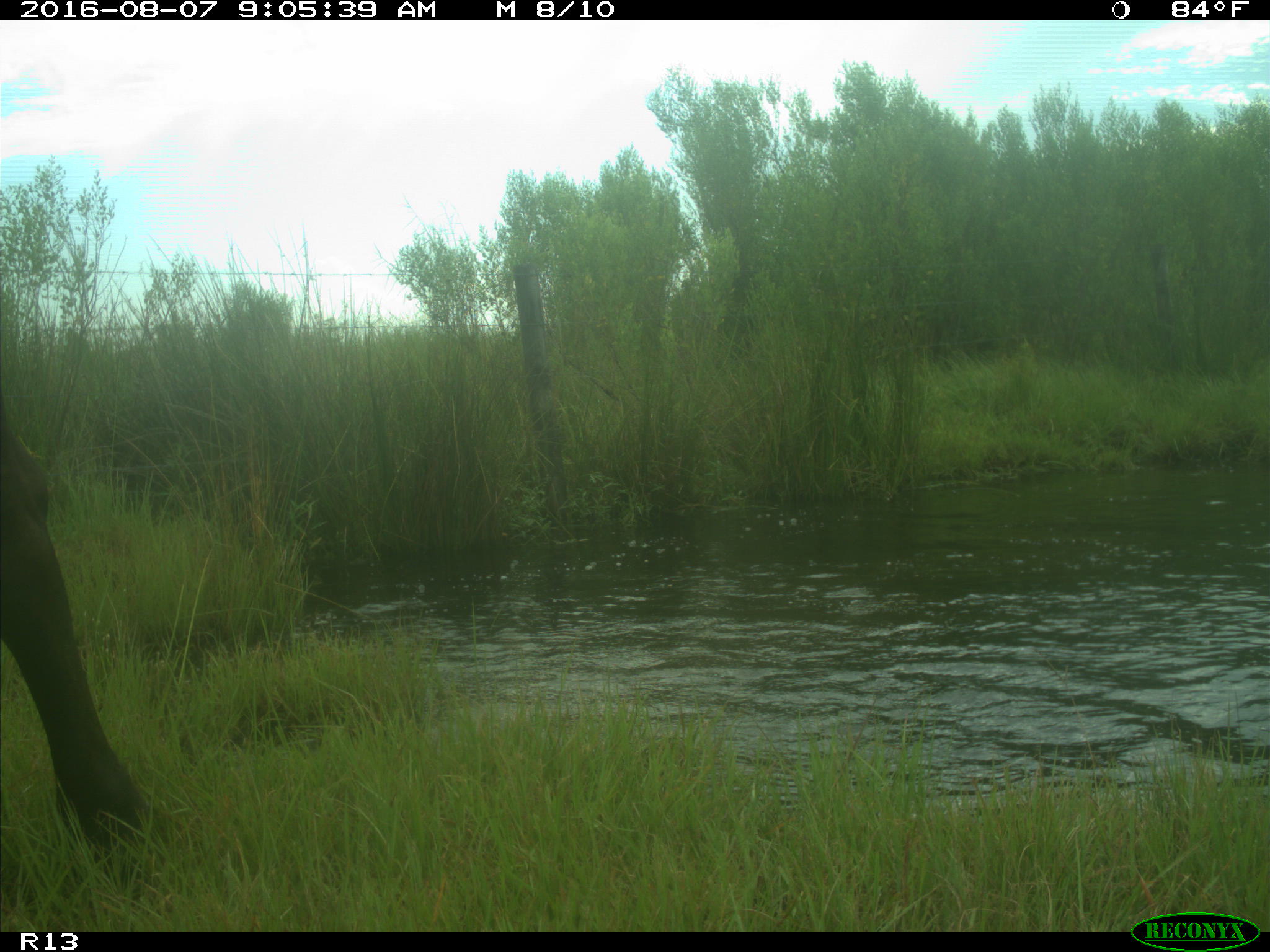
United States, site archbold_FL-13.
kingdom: Animalia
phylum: Chordata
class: Mammalia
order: Artiodactyla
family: Bovidae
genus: Bos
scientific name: Bos taurus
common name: domestic cow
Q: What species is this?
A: Bos taurus (domestic cow).